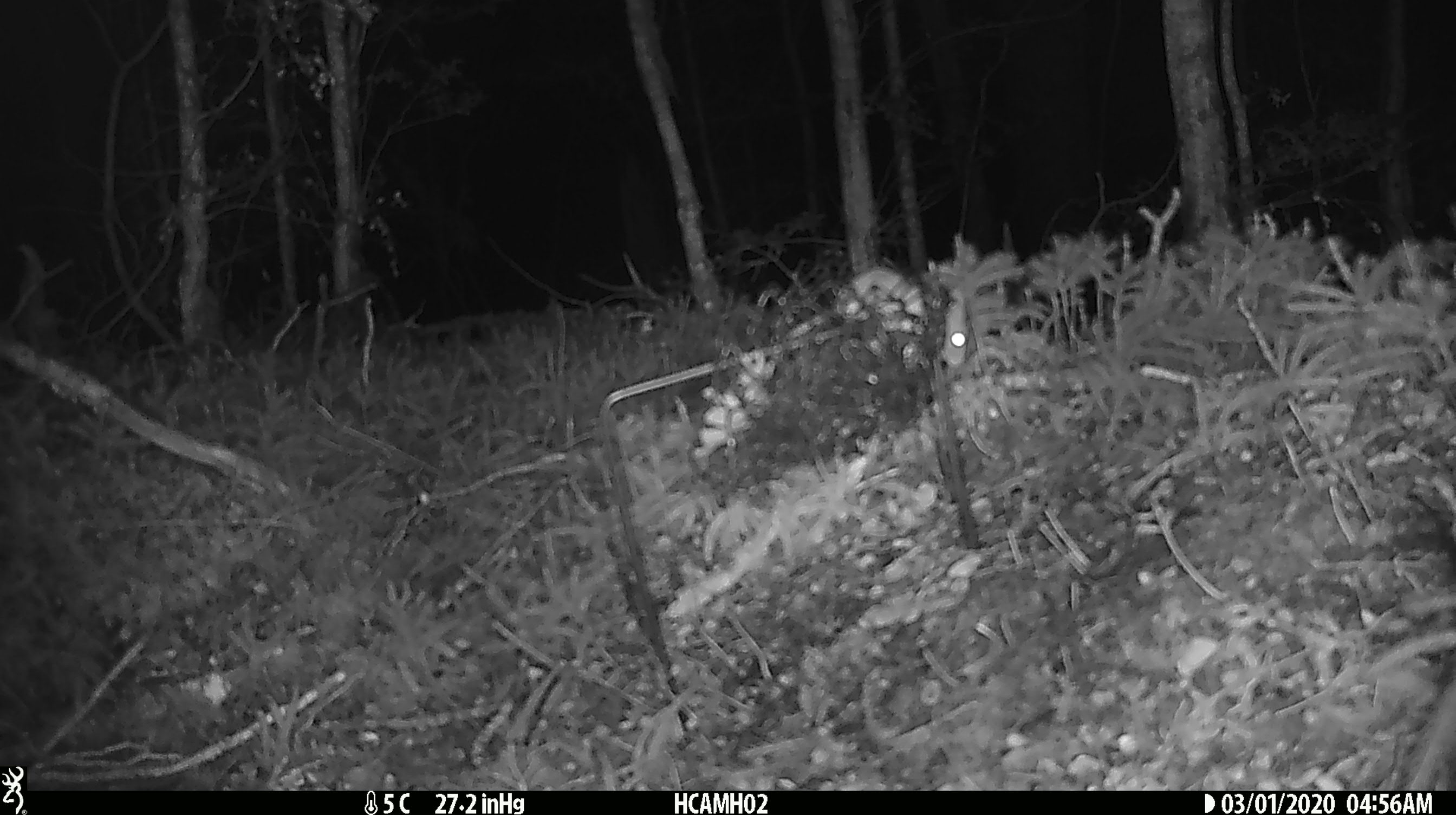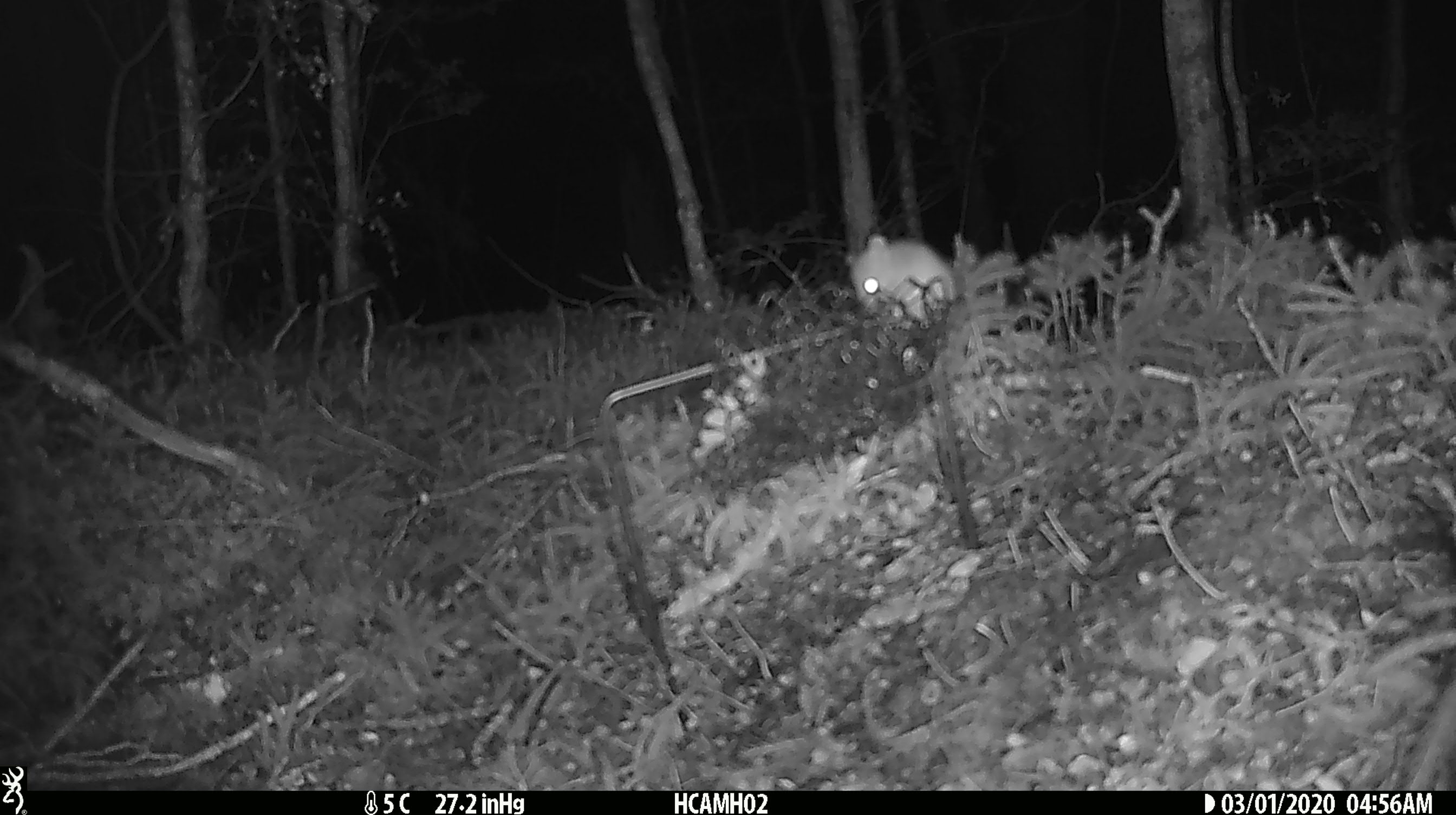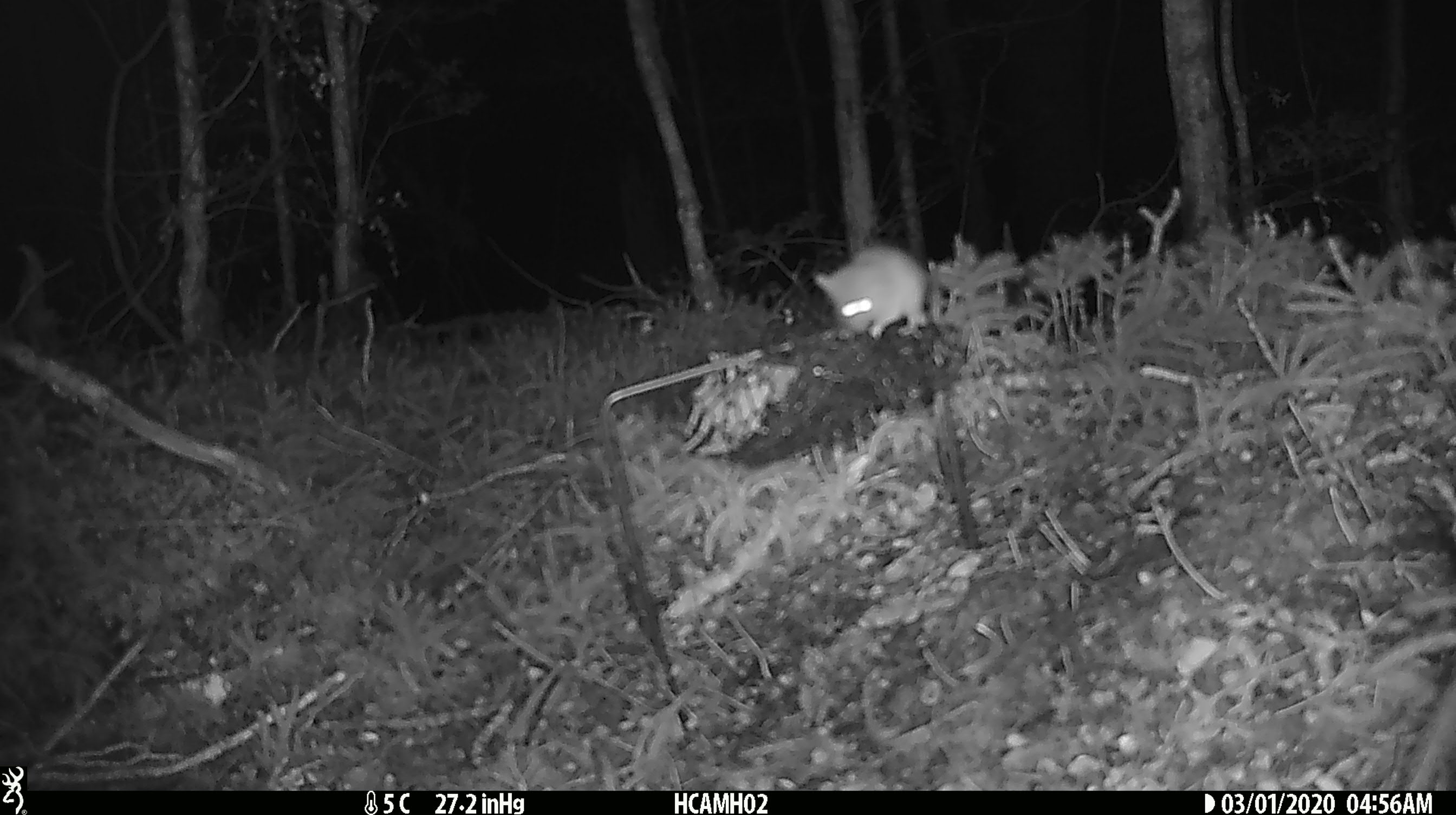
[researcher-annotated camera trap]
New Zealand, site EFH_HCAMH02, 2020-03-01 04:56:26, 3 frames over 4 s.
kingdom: Animalia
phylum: Chordata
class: Mammalia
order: Rodentia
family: Muridae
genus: Mus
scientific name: Mus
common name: mouse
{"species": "mouse (Mus)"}